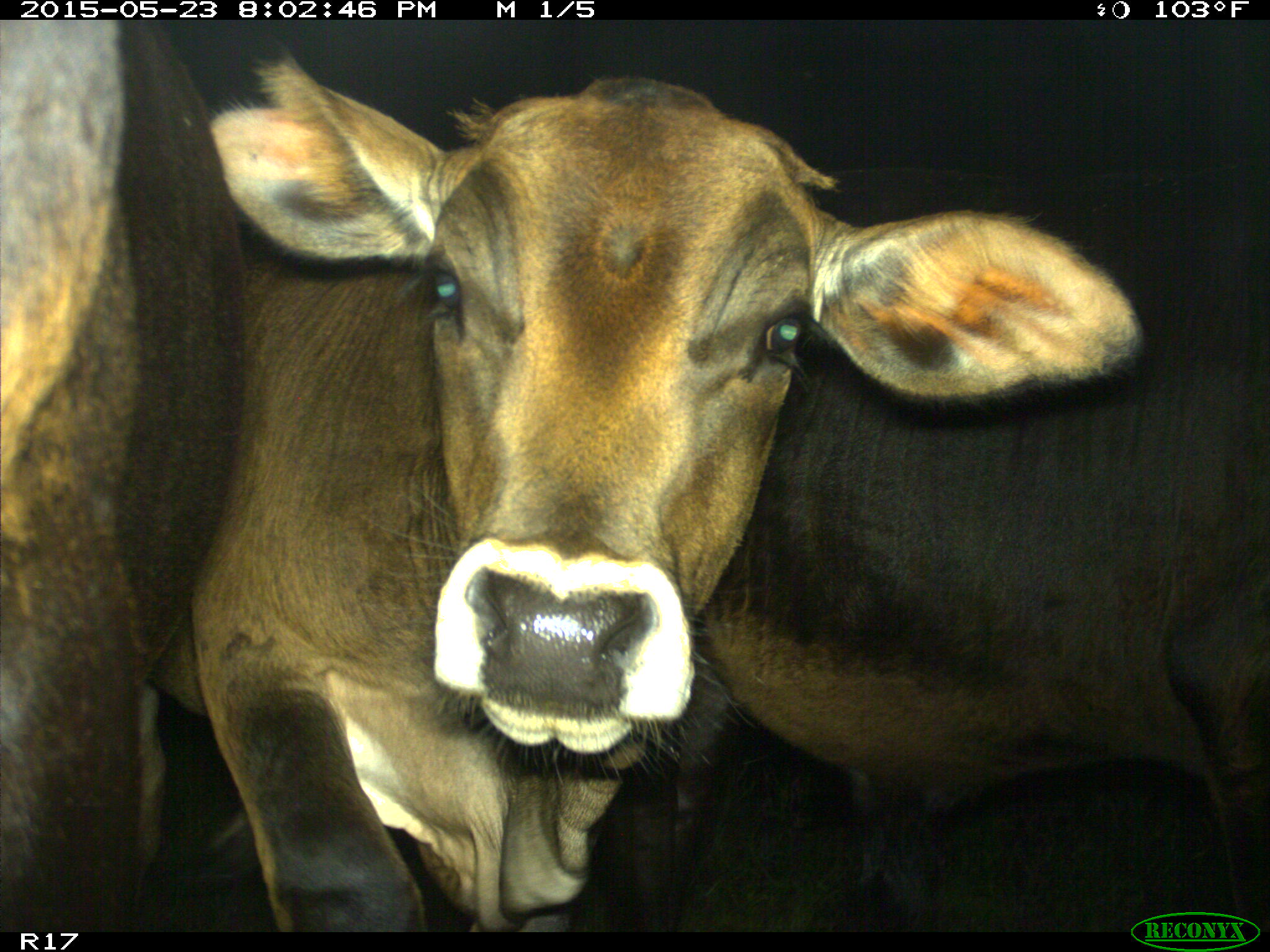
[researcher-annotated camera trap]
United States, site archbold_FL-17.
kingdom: Animalia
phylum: Chordata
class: Mammalia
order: Artiodactyla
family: Bovidae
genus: Bos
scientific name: Bos taurus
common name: domestic cow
Bos taurus (domestic cow).